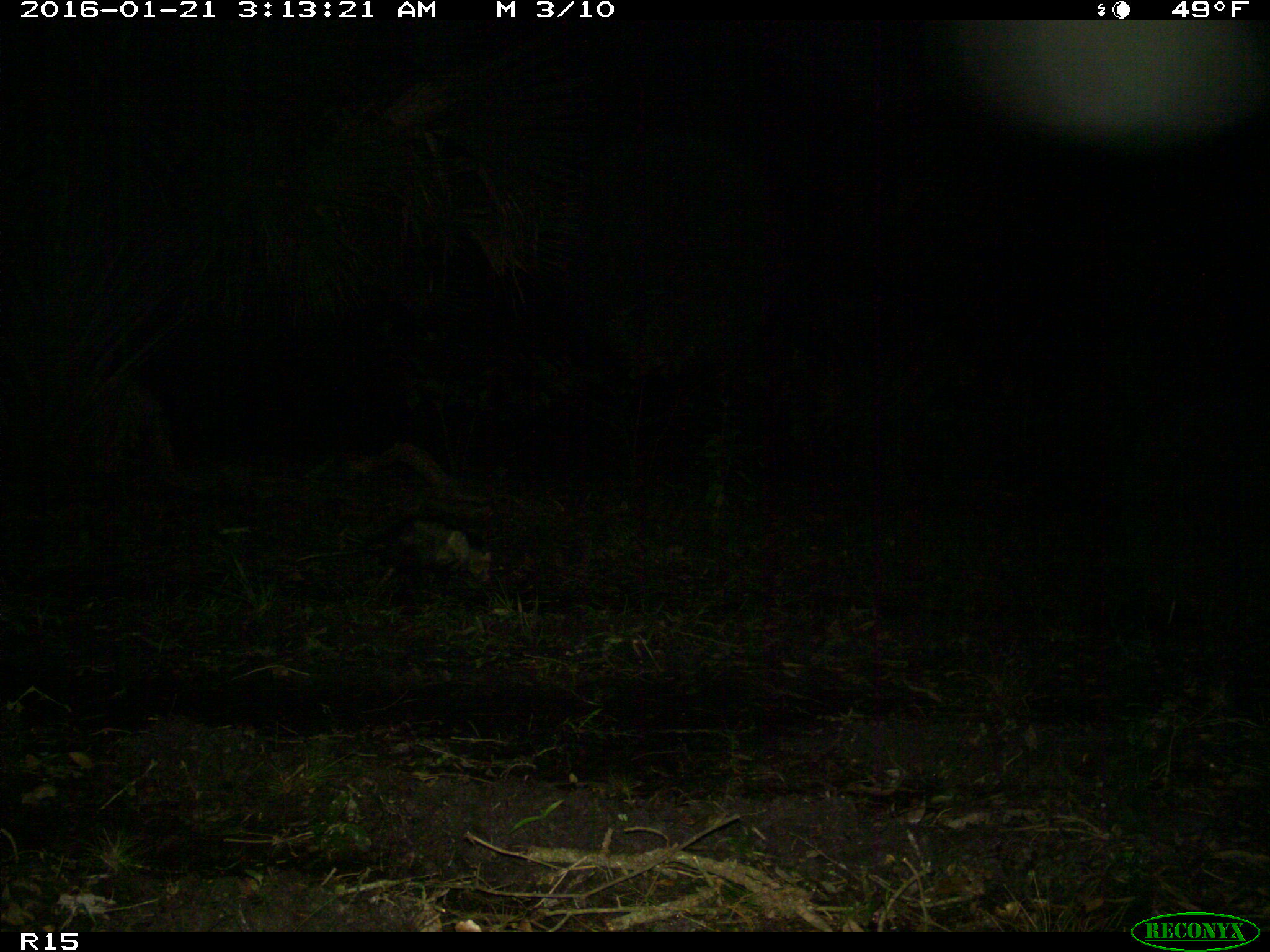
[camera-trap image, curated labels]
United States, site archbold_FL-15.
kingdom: Animalia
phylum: Chordata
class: Mammalia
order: Didelphimorphia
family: Didelphidae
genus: Didelphis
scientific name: Didelphis virginiana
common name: virginia opossum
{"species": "Didelphis virginiana (virginia opossum)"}